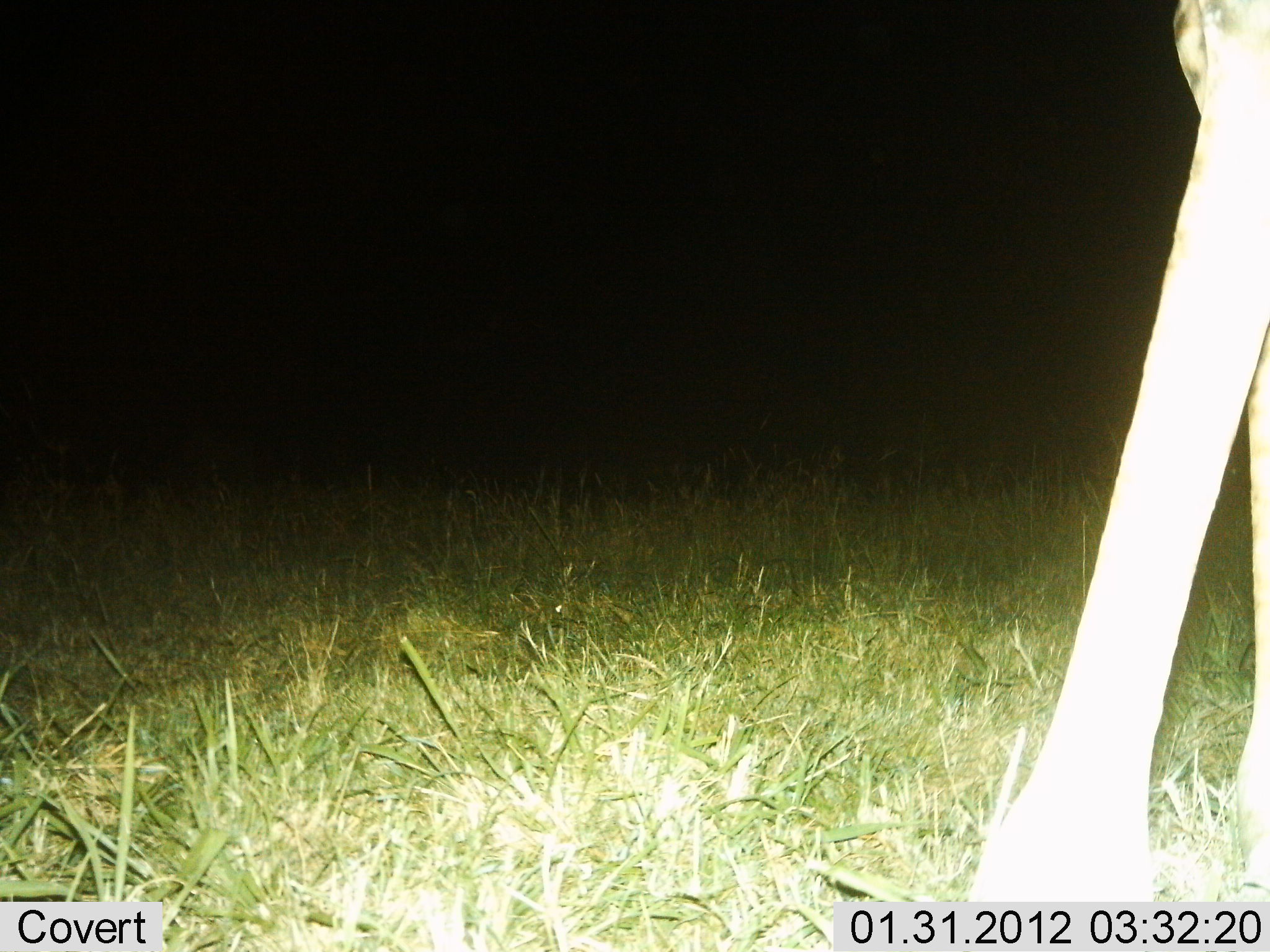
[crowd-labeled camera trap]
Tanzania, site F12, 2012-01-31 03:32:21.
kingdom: Animalia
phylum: Chordata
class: Mammalia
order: Artiodactyla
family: Giraffidae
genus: Giraffa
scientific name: Giraffa camelopardalis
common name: giraffe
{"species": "giraffe (Giraffa camelopardalis)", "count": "1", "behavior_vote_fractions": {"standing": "88%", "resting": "0%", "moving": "12%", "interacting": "0%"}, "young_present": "0%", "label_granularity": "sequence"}